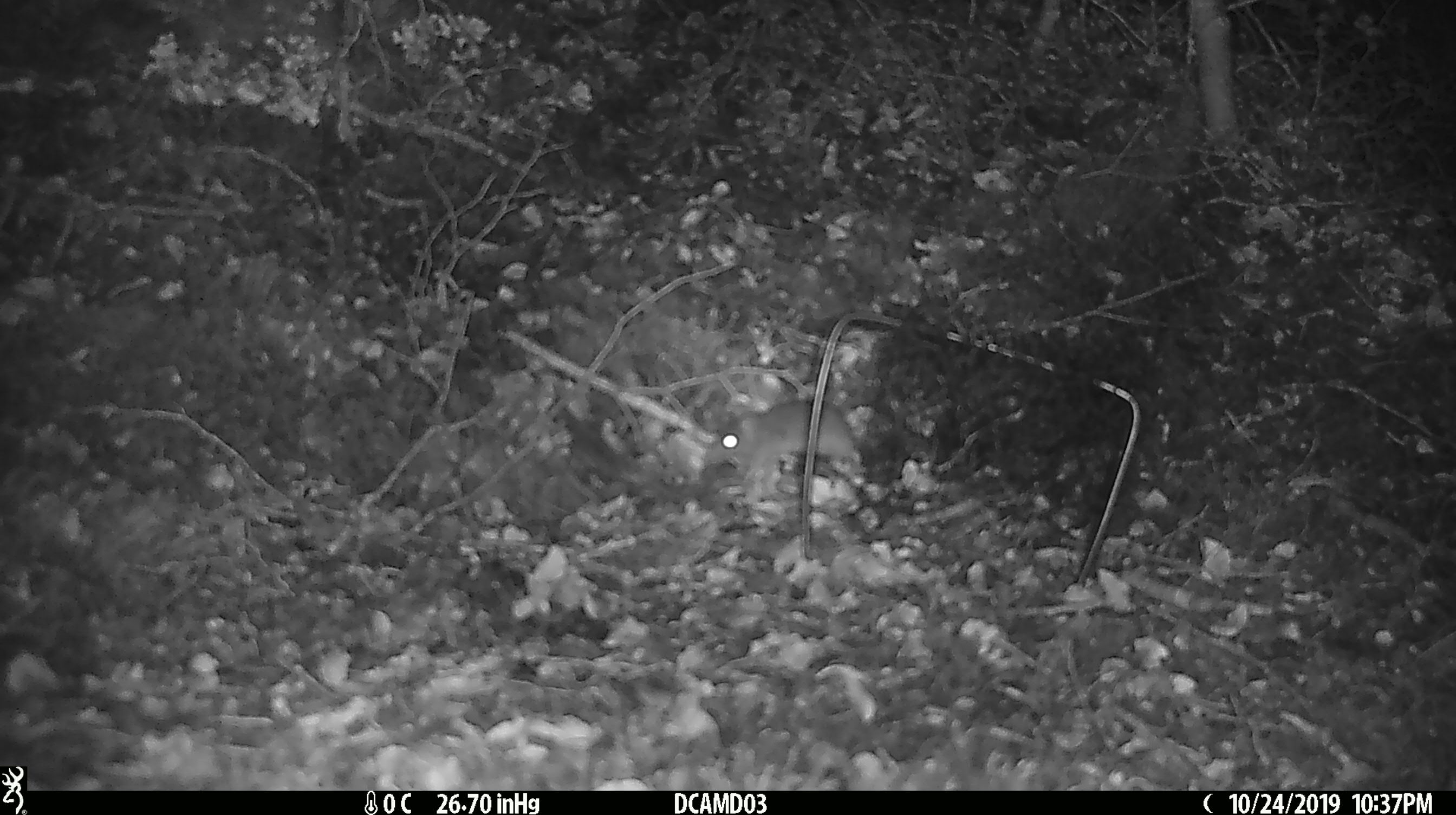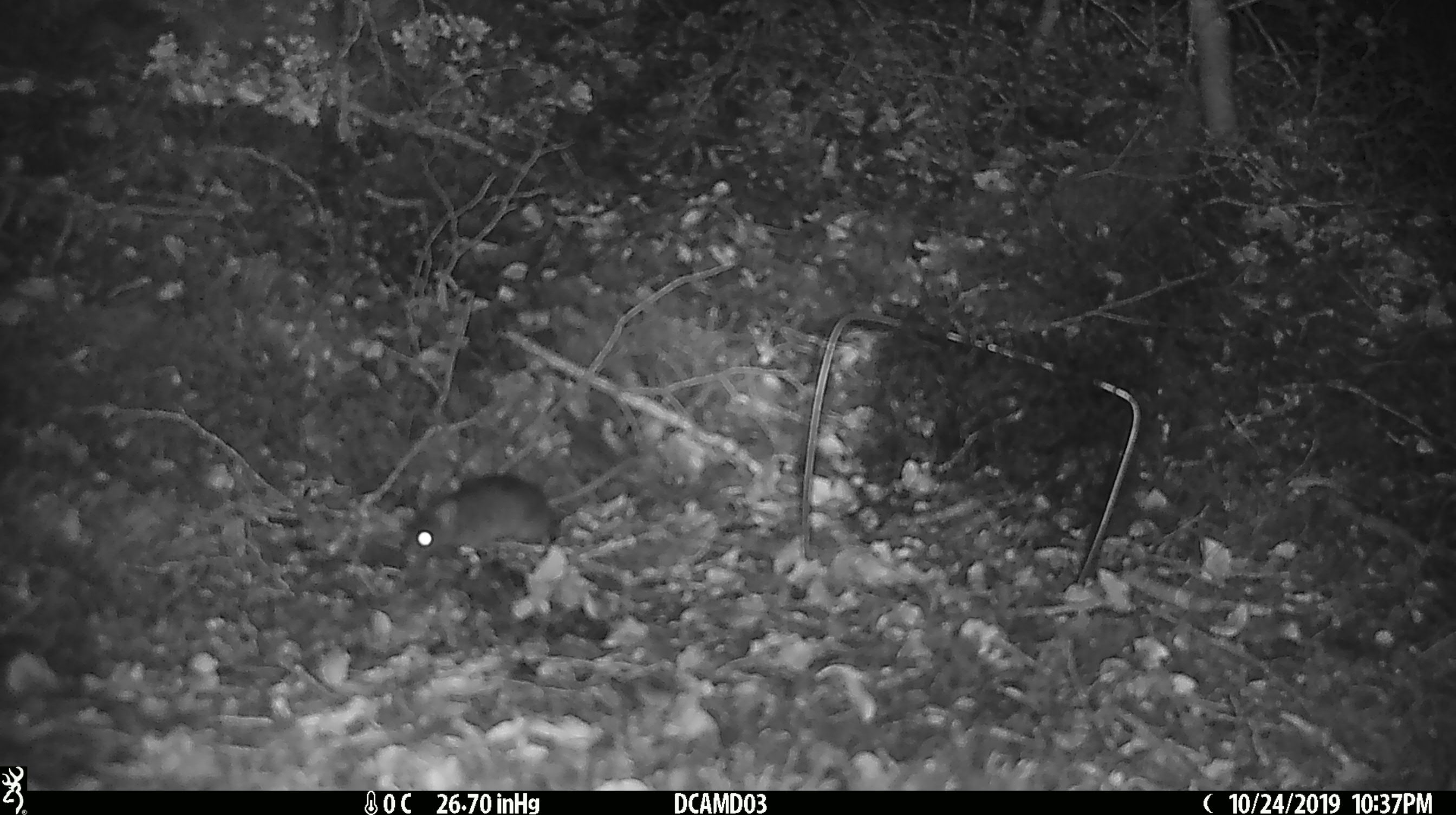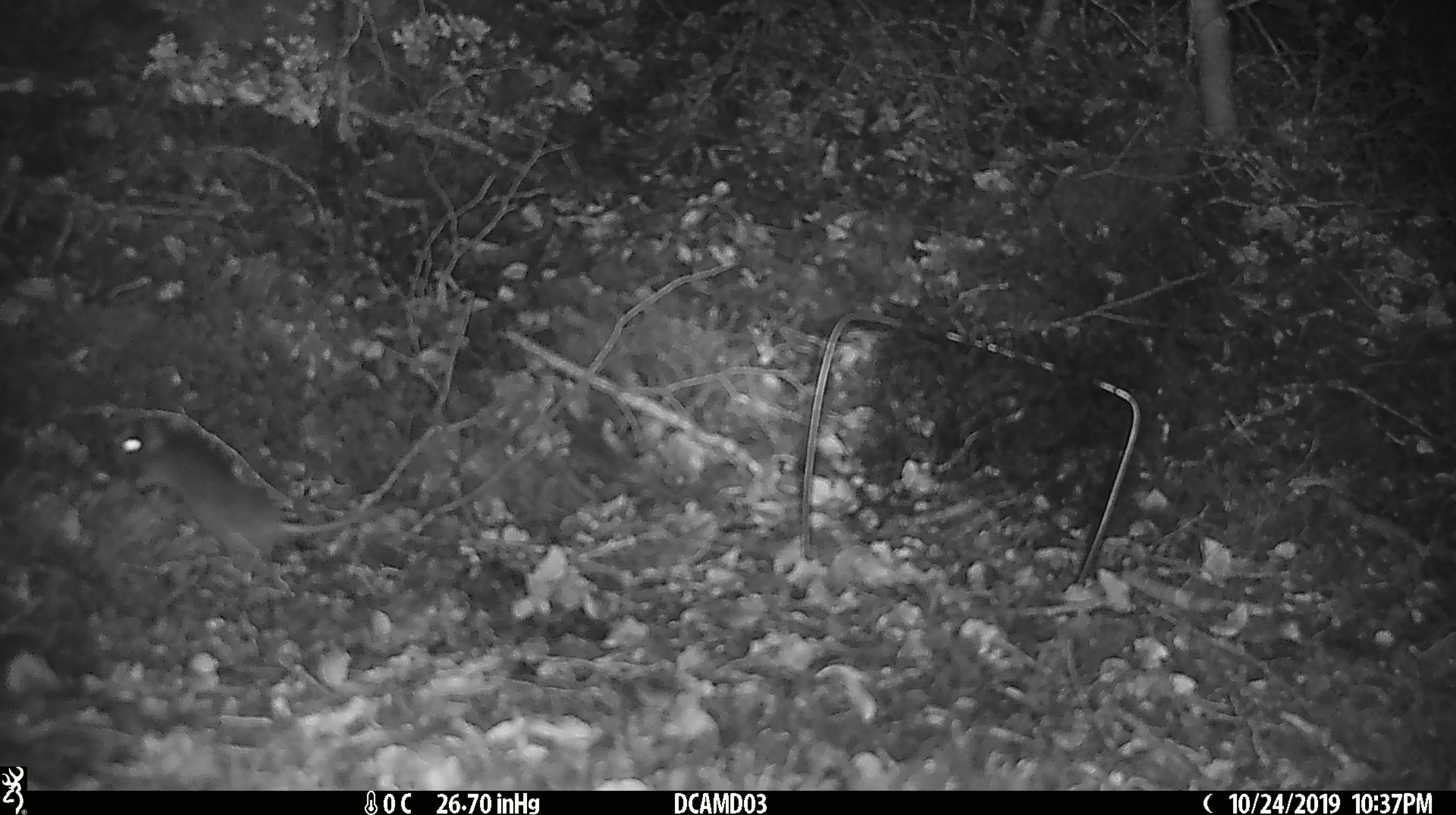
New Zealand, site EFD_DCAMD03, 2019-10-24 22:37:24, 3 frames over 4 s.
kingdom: Animalia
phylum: Chordata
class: Mammalia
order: Rodentia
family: Muridae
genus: Mus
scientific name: Mus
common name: mouse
Mouse (Mus).